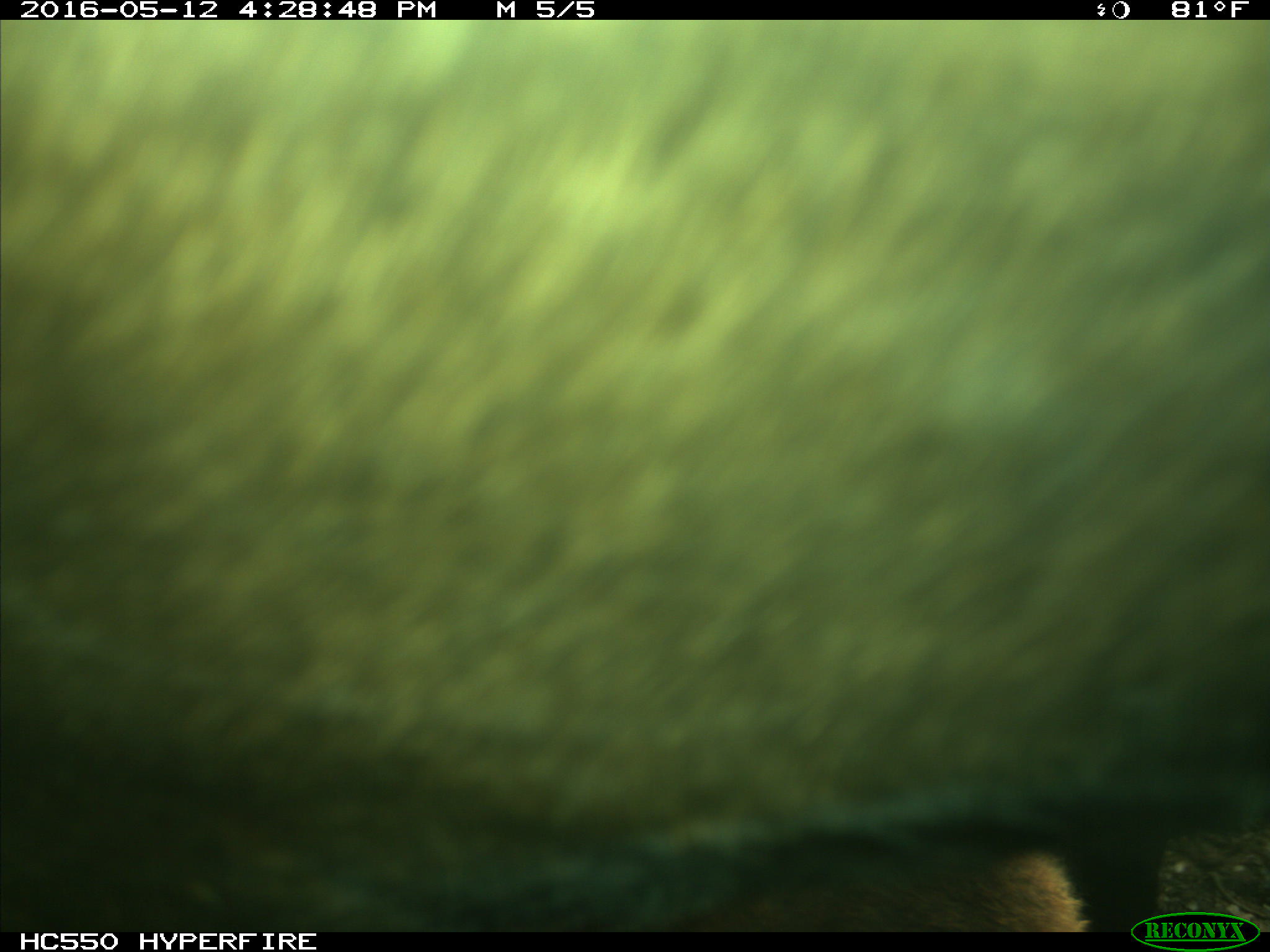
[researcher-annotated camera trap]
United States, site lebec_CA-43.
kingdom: Animalia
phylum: Chordata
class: Mammalia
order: Artiodactyla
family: Bovidae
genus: Bos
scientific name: Bos taurus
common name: domestic cow